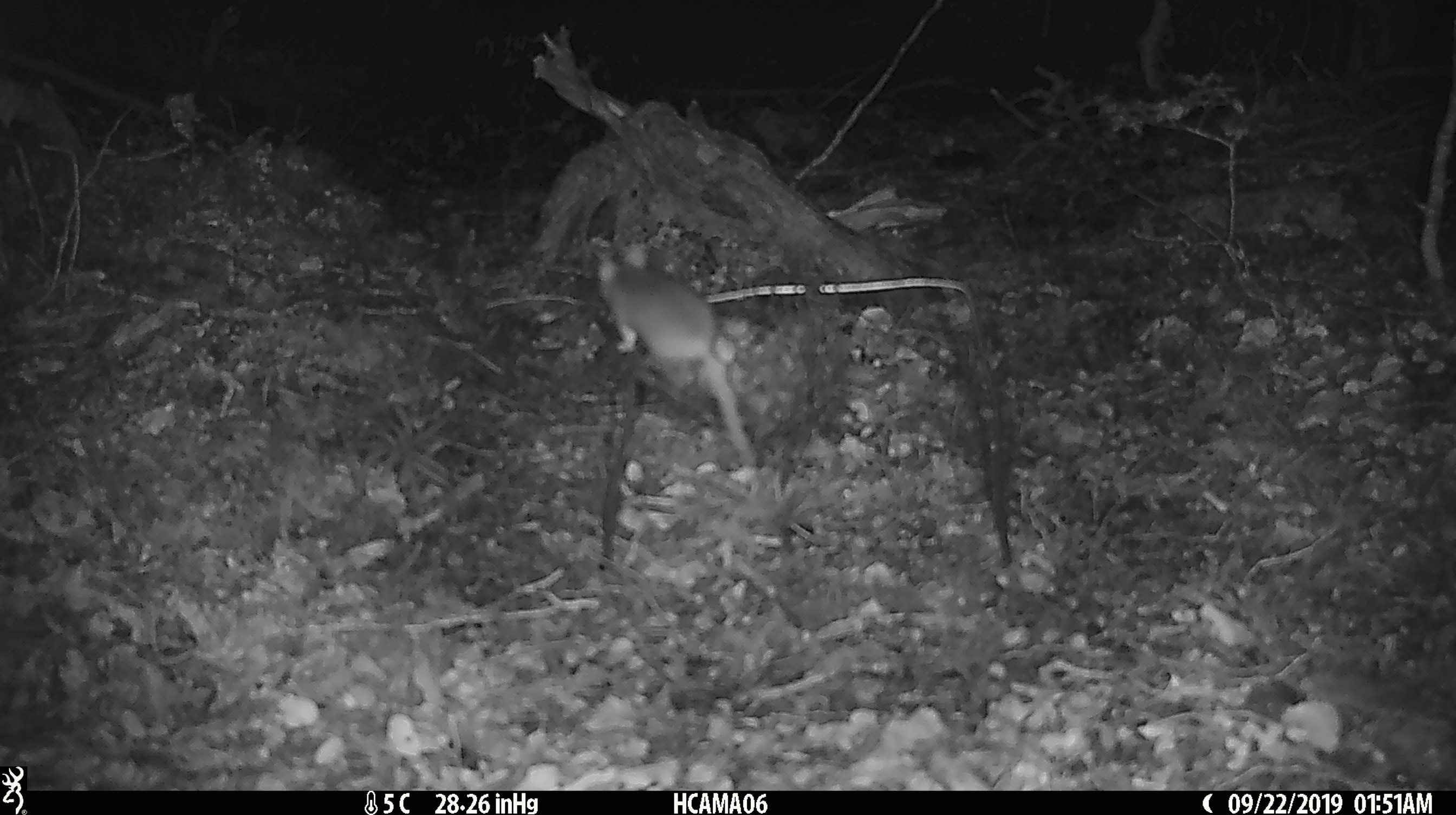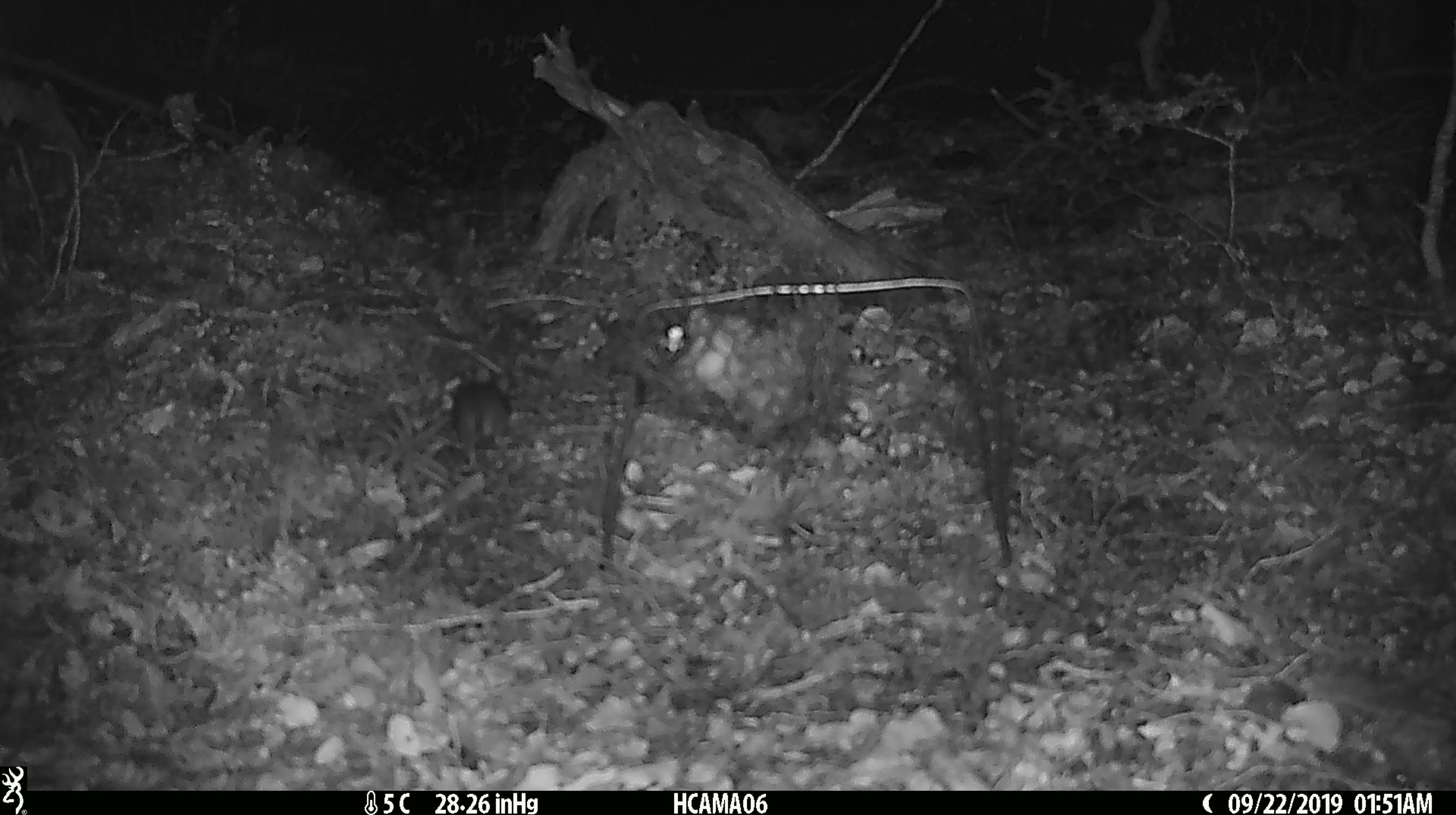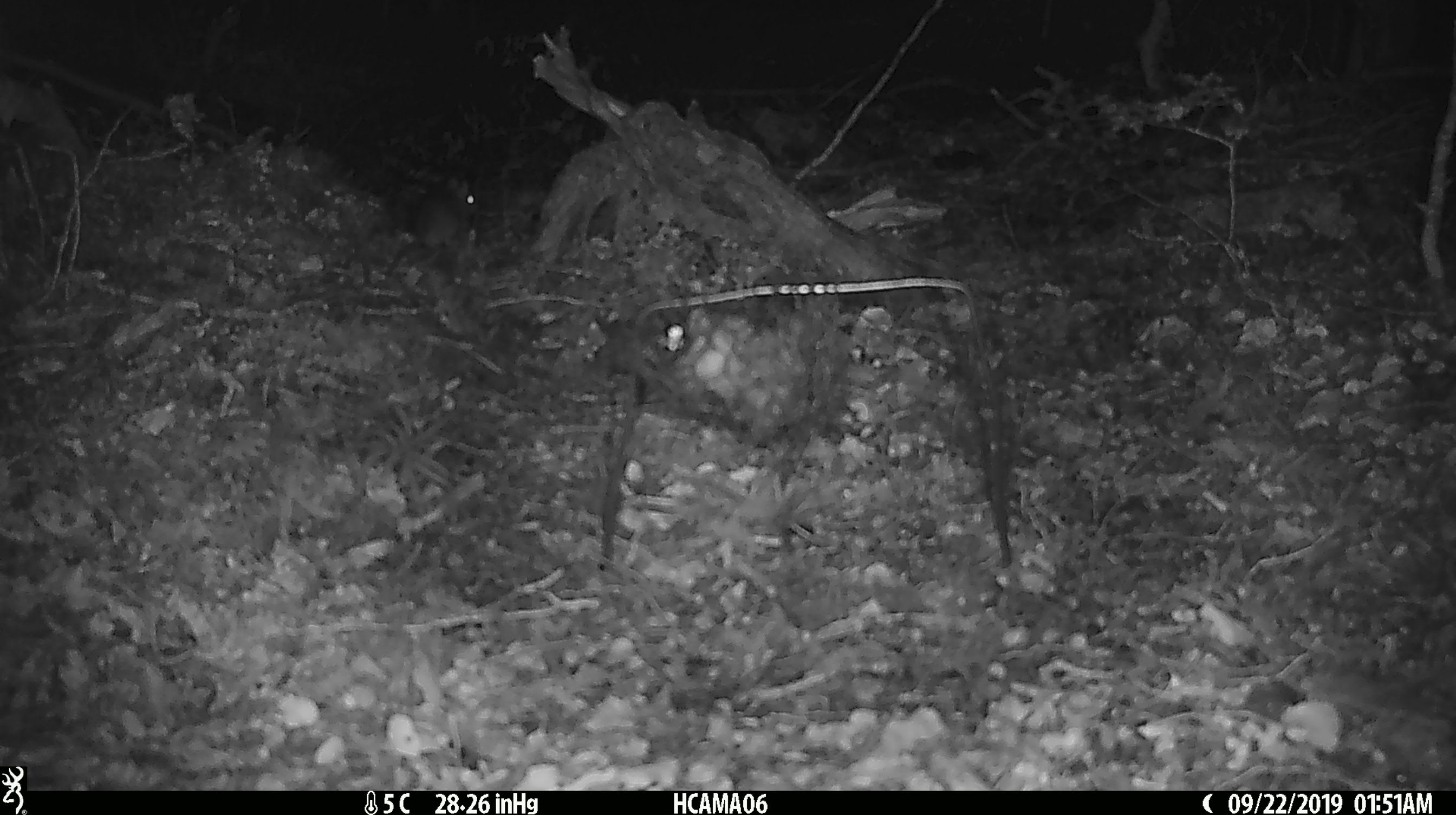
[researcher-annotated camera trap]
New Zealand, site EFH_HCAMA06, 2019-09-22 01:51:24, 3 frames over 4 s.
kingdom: Animalia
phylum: Chordata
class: Mammalia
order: Rodentia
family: Muridae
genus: Mus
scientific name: Mus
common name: mouse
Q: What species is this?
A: Mouse (Mus).